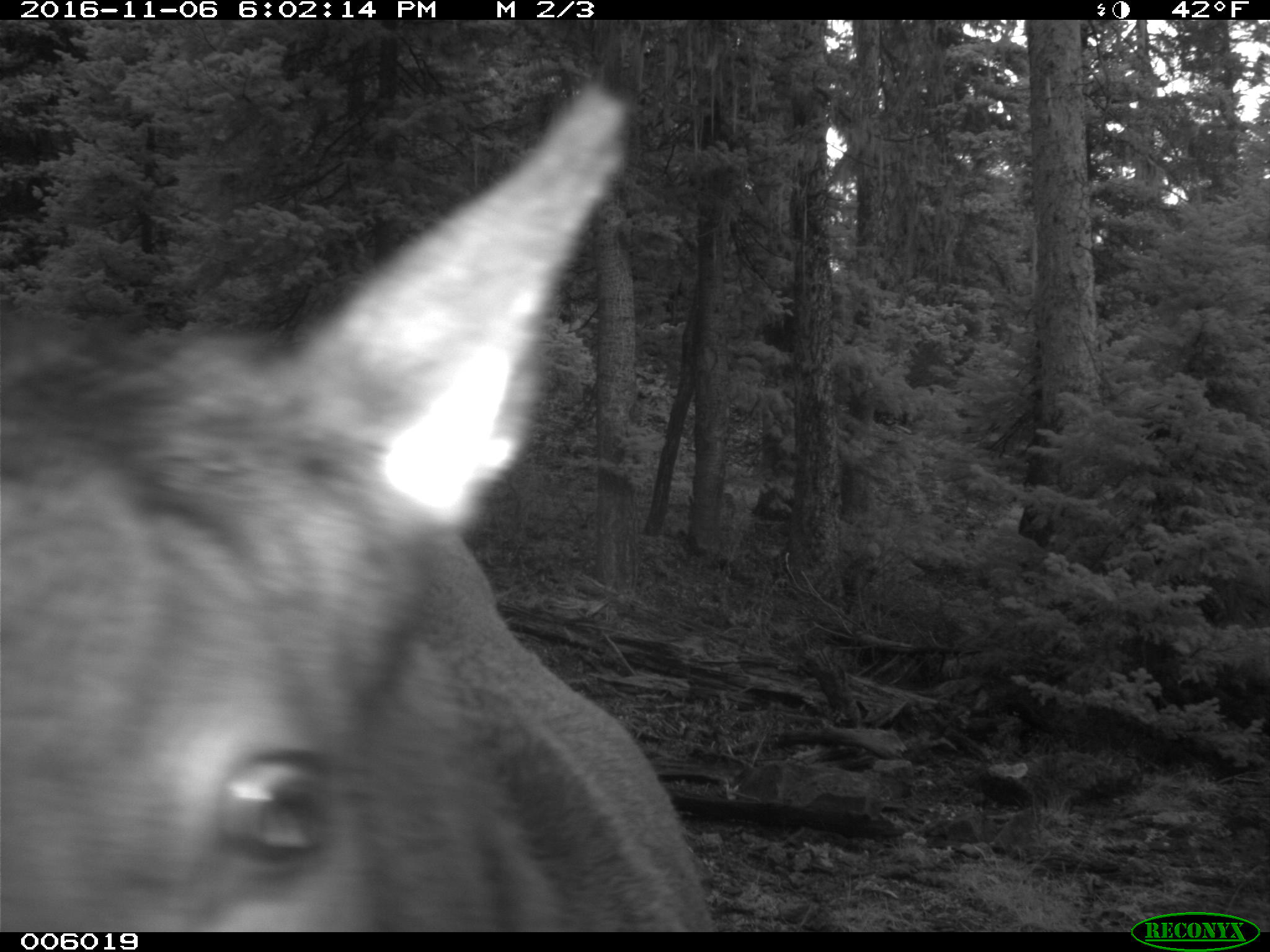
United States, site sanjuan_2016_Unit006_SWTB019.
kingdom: Animalia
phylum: Chordata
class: Mammalia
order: Artiodactyla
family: Cervidae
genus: Cervus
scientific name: Cervus elaphus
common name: red deer